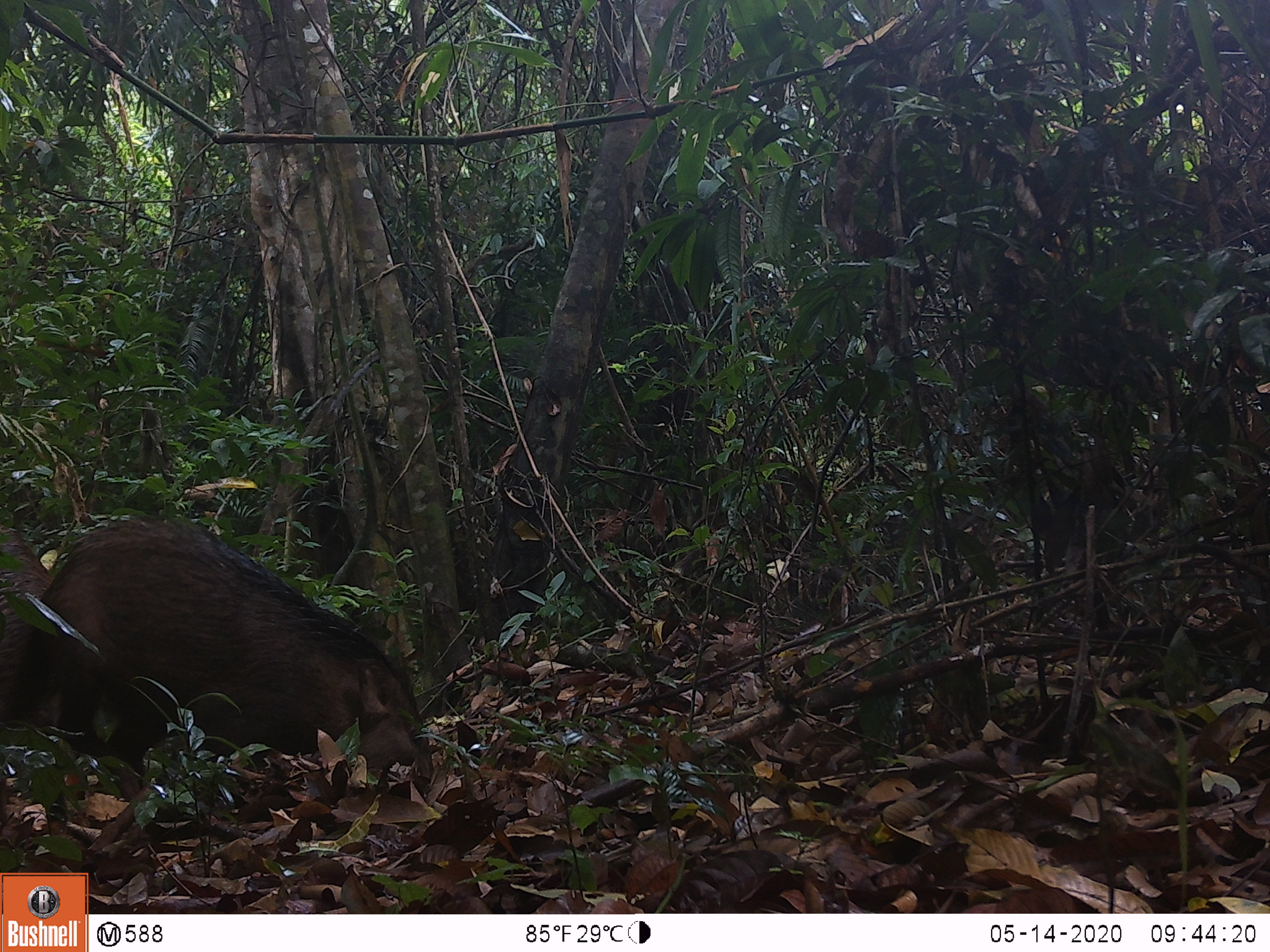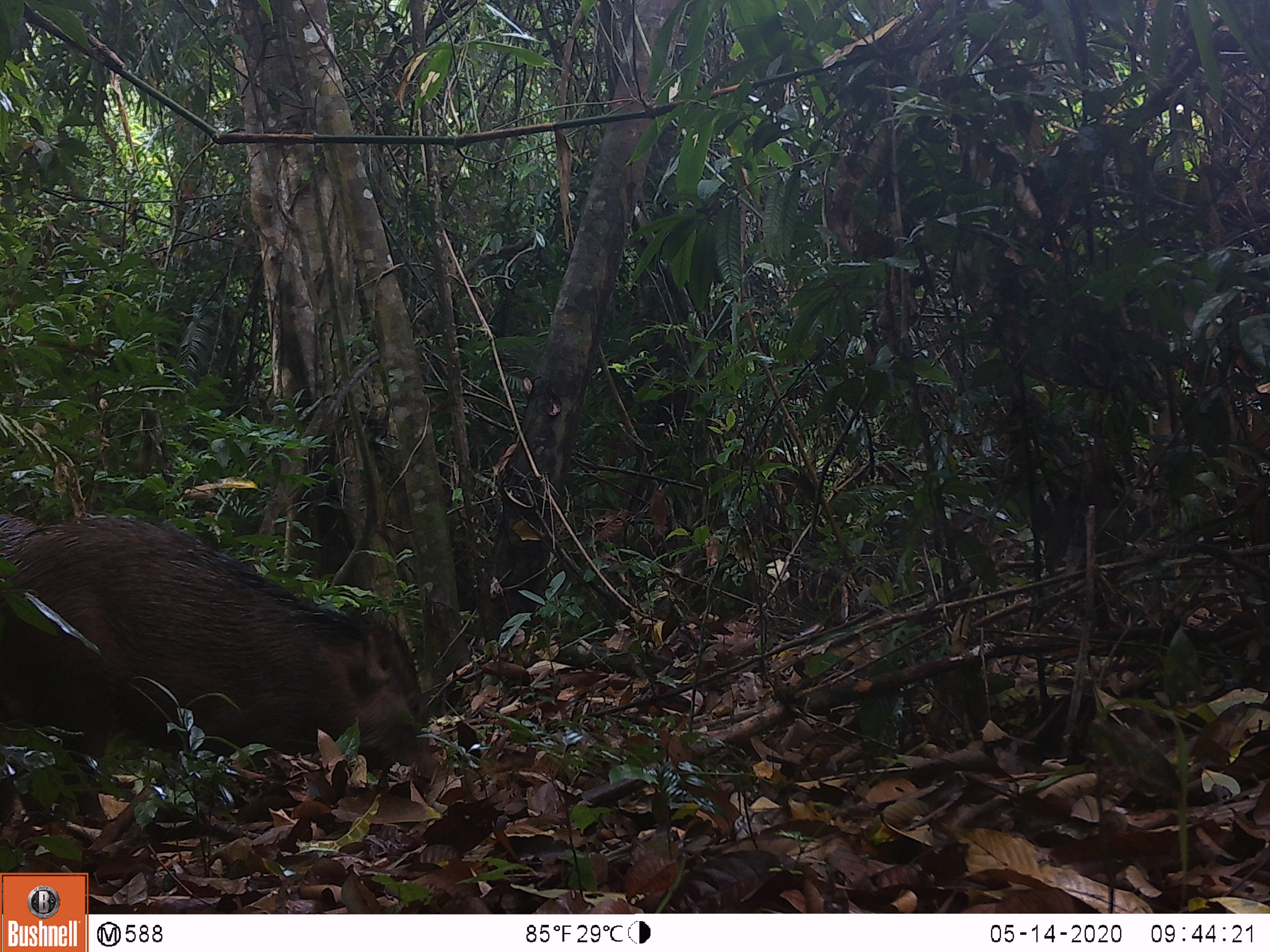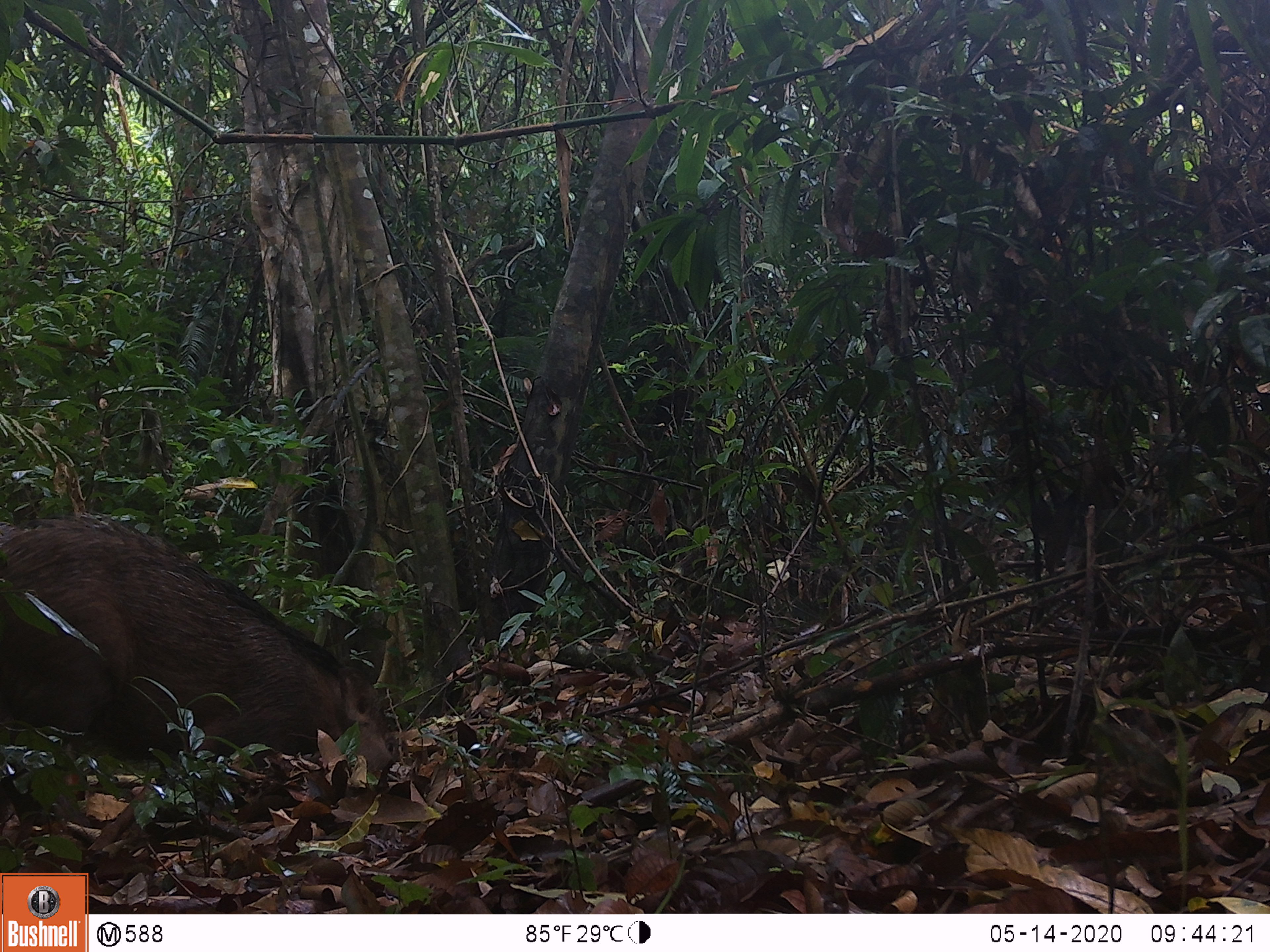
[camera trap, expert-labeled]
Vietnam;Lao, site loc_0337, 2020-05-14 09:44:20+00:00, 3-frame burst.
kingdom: Animalia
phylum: Chordata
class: Mammalia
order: Artiodactyla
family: Suidae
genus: Sus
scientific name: Sus scrofa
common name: eurasian wild pig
Eurasian wild pig (Sus scrofa). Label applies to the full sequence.